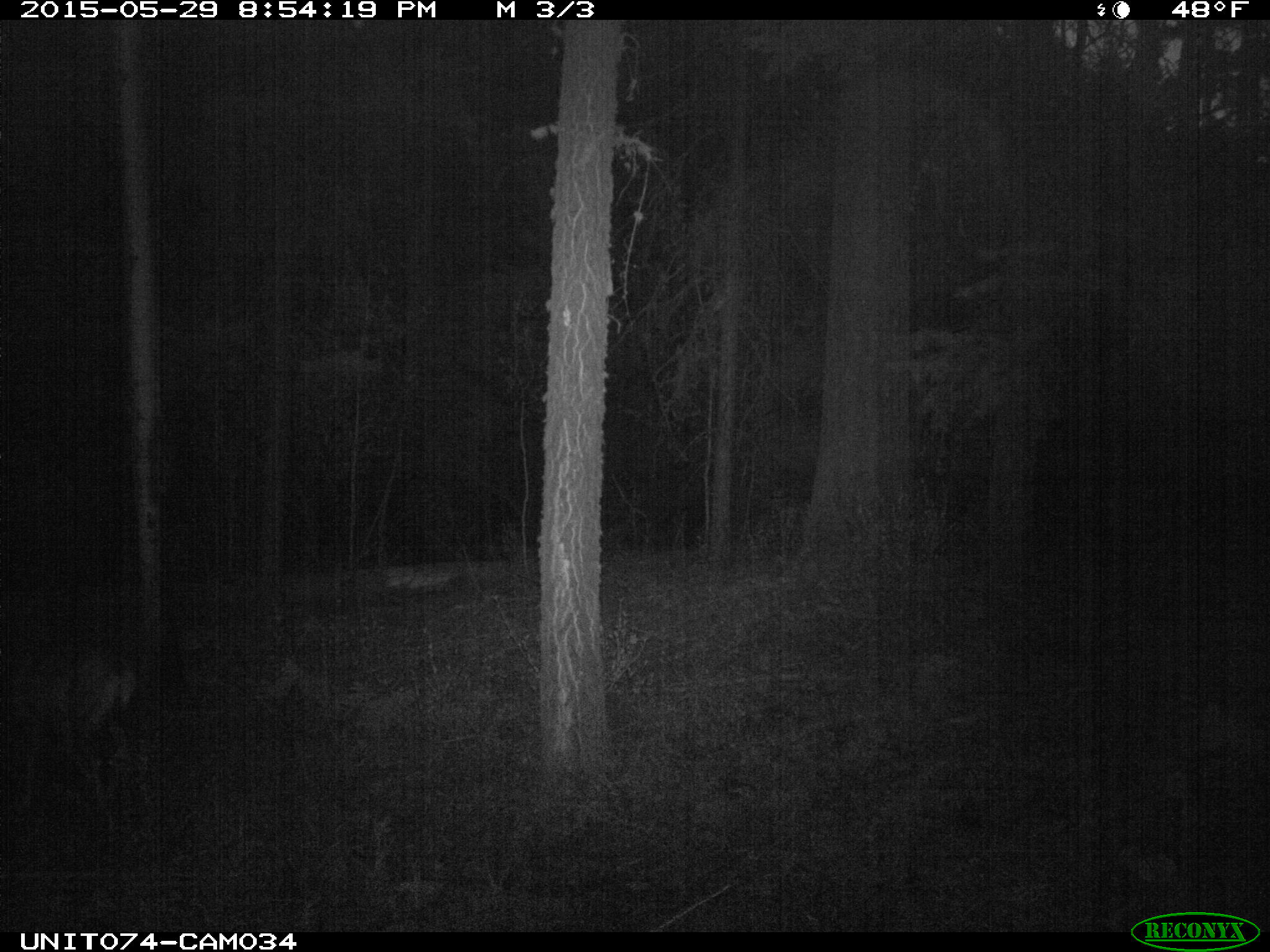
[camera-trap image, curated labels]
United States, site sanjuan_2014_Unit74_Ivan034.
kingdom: Animalia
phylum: Chordata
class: Mammalia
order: Artiodactyla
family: Cervidae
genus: Odocoileus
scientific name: Odocoileus hemionus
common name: mule deer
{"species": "Odocoileus hemionus (mule deer)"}